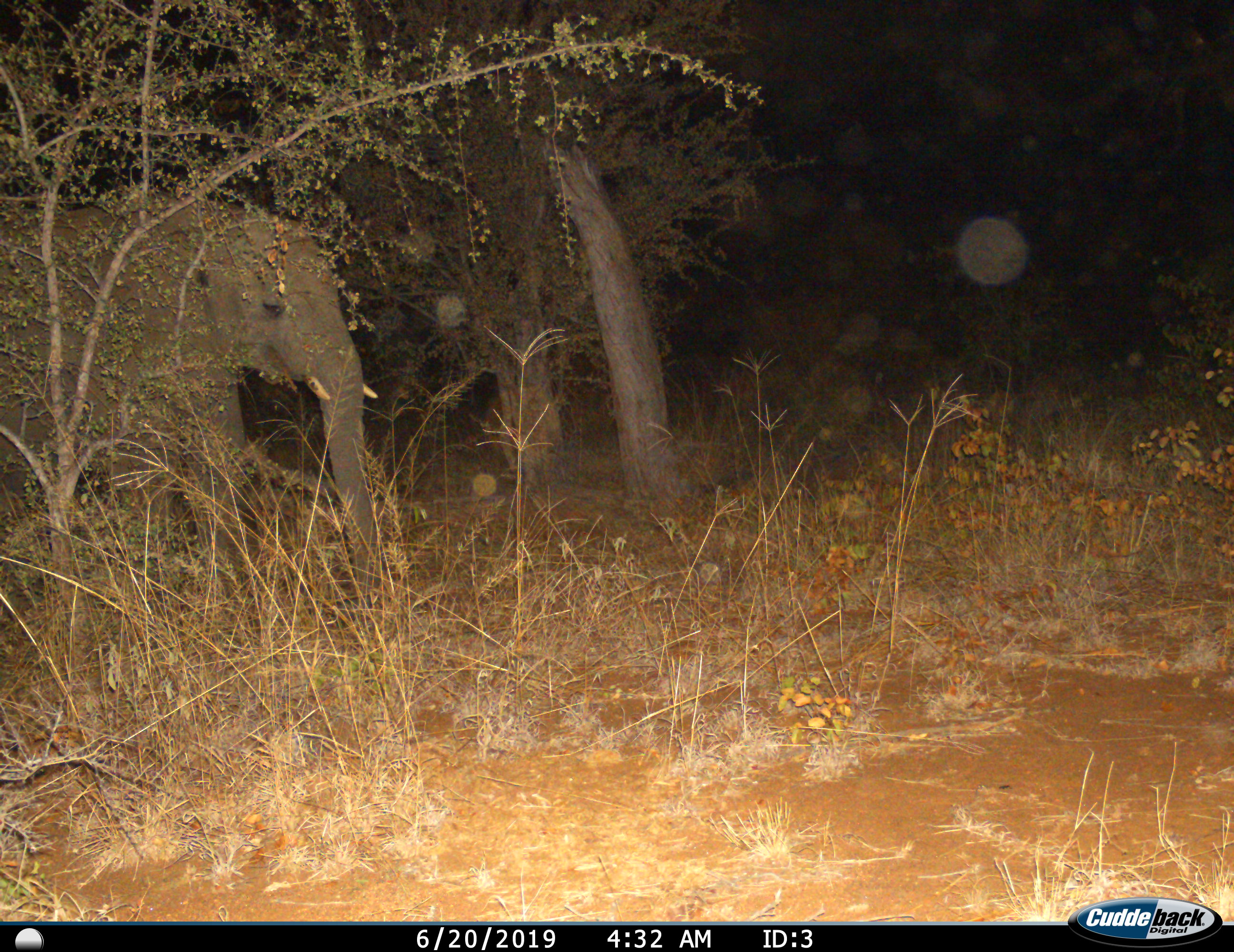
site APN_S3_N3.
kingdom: Animalia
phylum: Chordata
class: Mammalia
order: Proboscidea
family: Elephantidae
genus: Loxodonta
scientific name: Loxodonta africana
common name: african bush elephant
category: elephant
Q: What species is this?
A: Elephant (african bush elephant) (Loxodonta africana).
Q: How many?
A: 1.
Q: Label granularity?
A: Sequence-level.